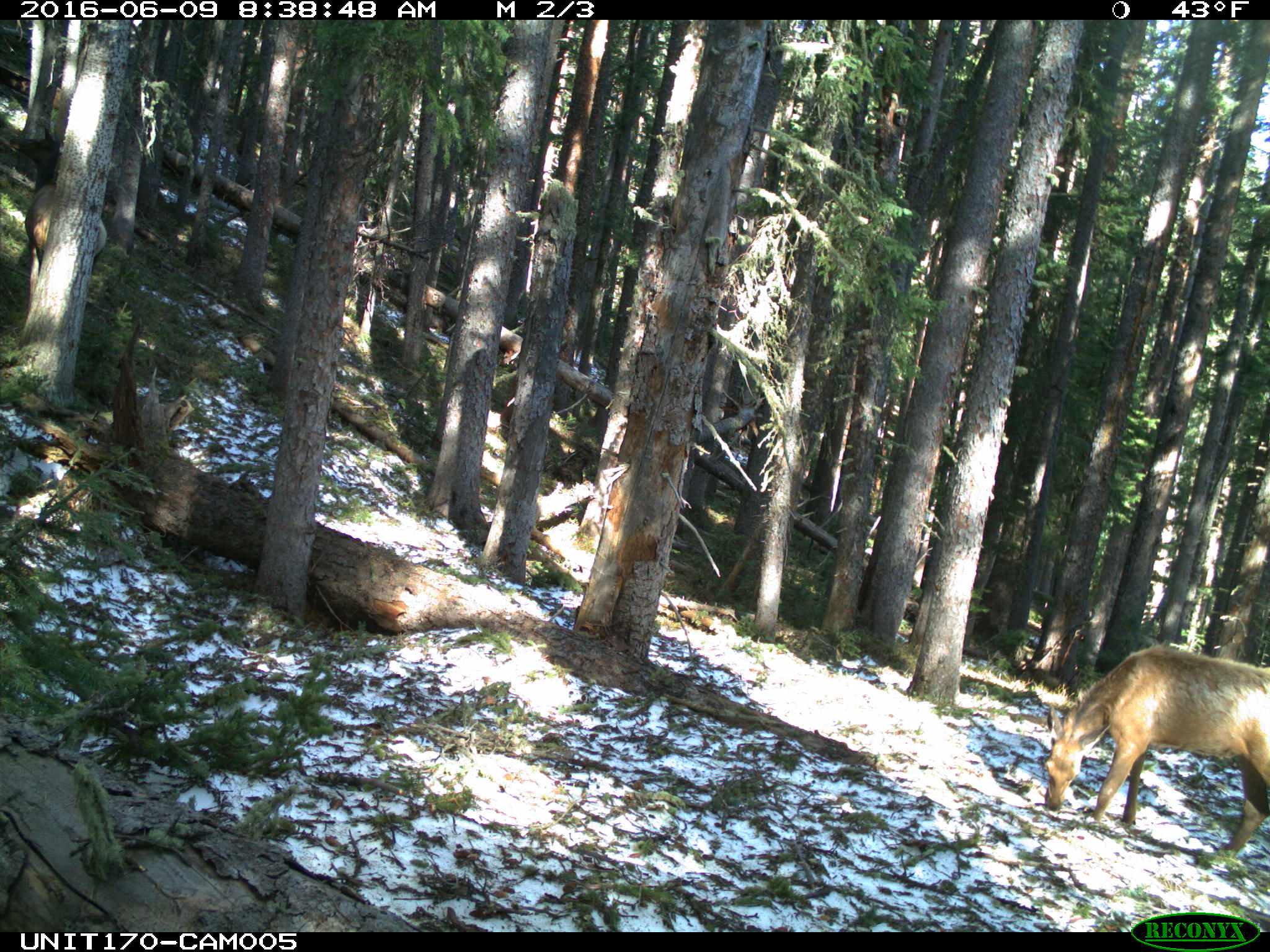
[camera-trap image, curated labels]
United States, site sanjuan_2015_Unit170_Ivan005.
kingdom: Animalia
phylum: Chordata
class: Mammalia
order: Artiodactyla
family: Cervidae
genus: Cervus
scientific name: Cervus elaphus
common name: red deer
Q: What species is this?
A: Cervus elaphus (red deer).